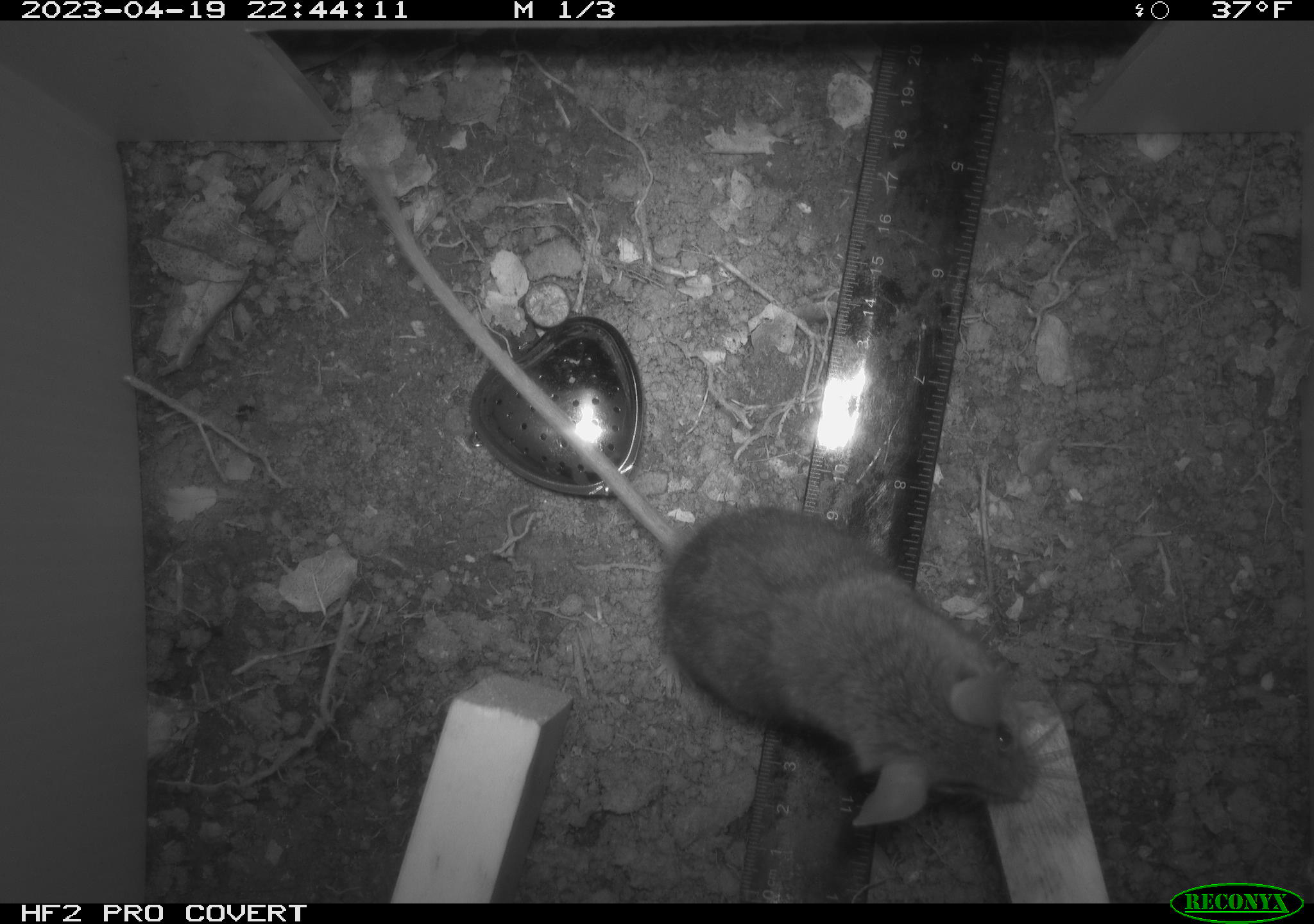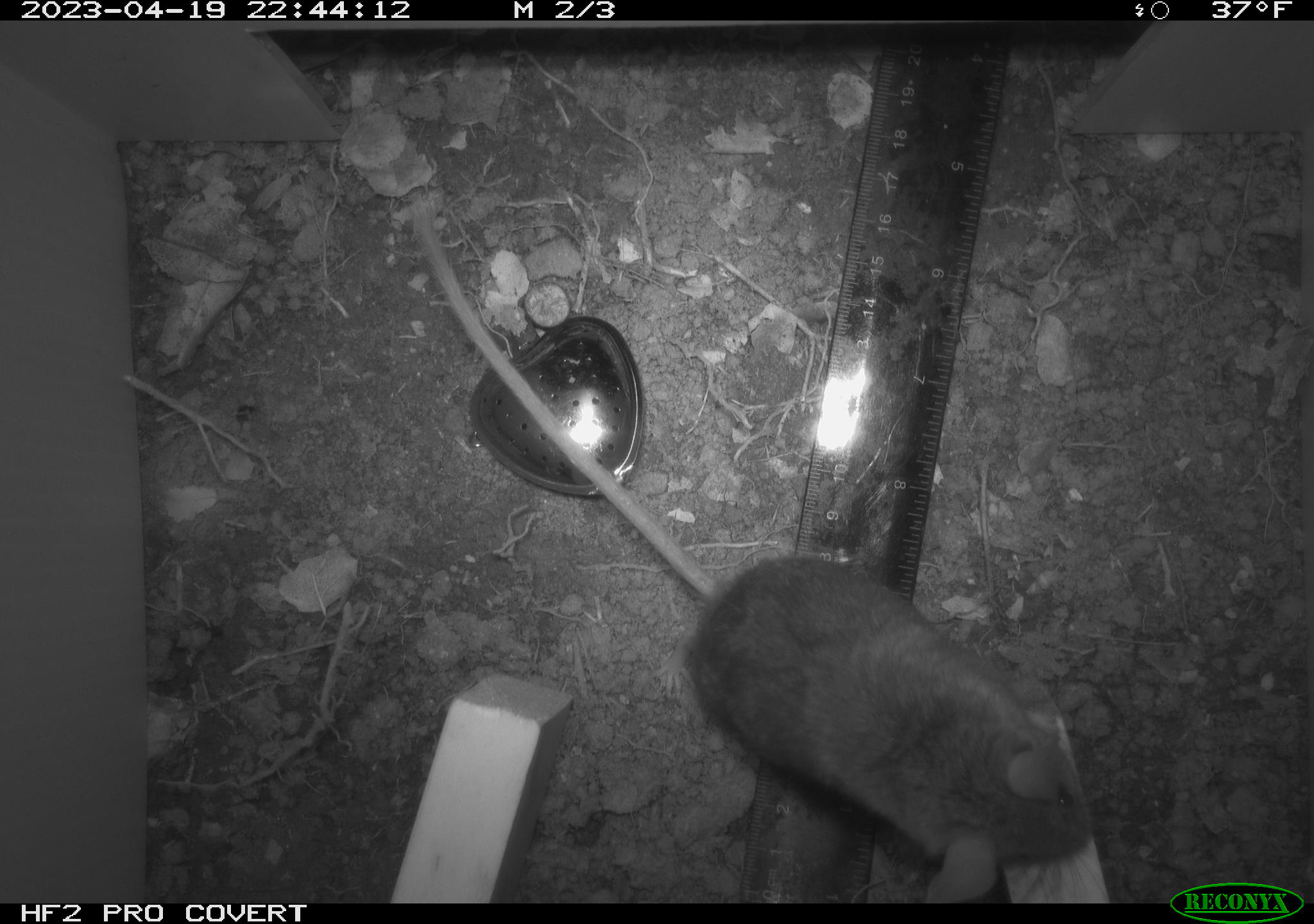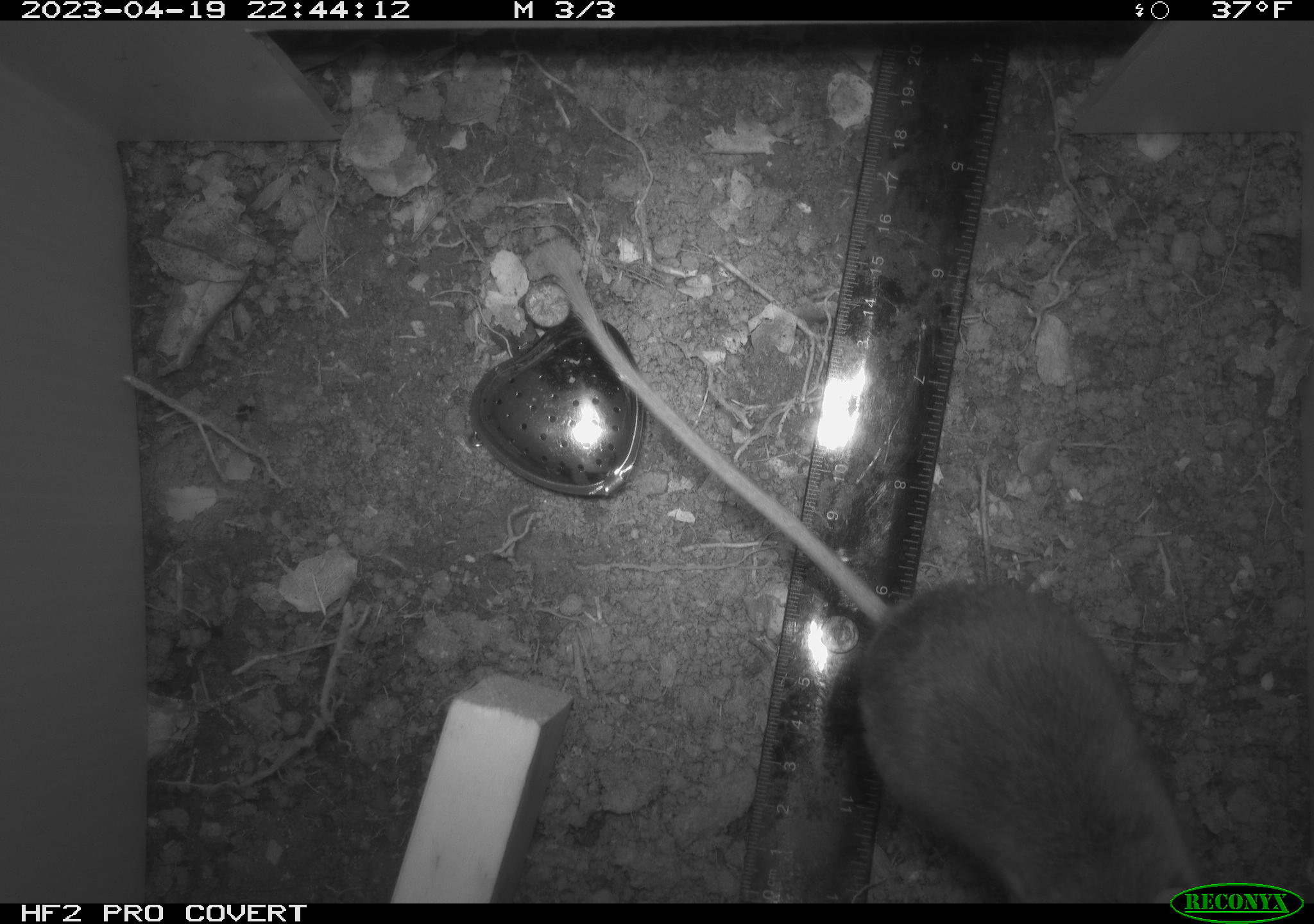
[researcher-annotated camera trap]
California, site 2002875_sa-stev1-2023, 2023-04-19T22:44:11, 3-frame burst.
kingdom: Animalia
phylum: Chordata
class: Mammalia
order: Rodentia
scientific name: Rodentia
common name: mouse species